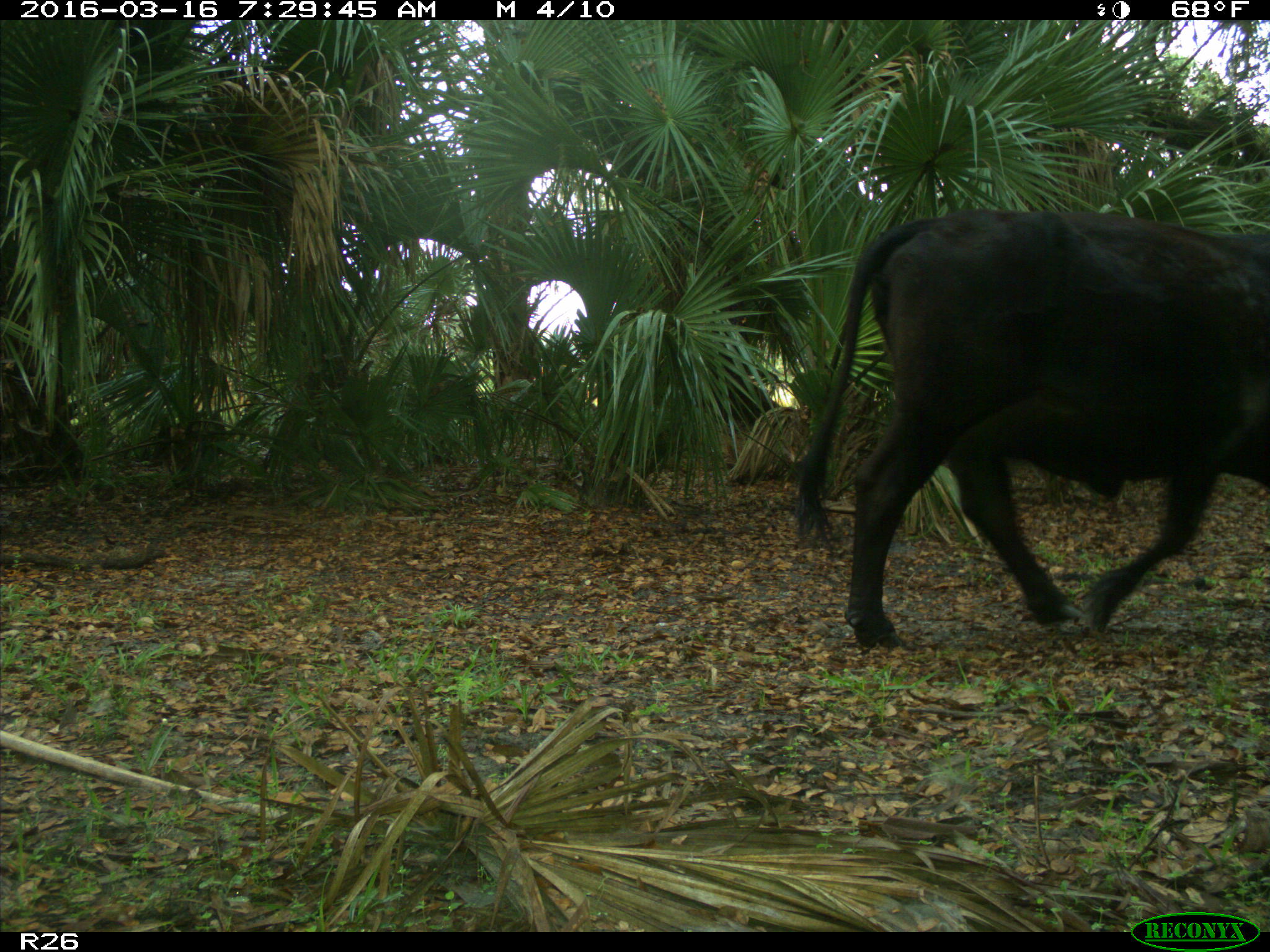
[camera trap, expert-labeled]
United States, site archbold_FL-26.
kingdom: Animalia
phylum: Chordata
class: Mammalia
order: Artiodactyla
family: Bovidae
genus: Bos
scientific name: Bos taurus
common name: domestic cow